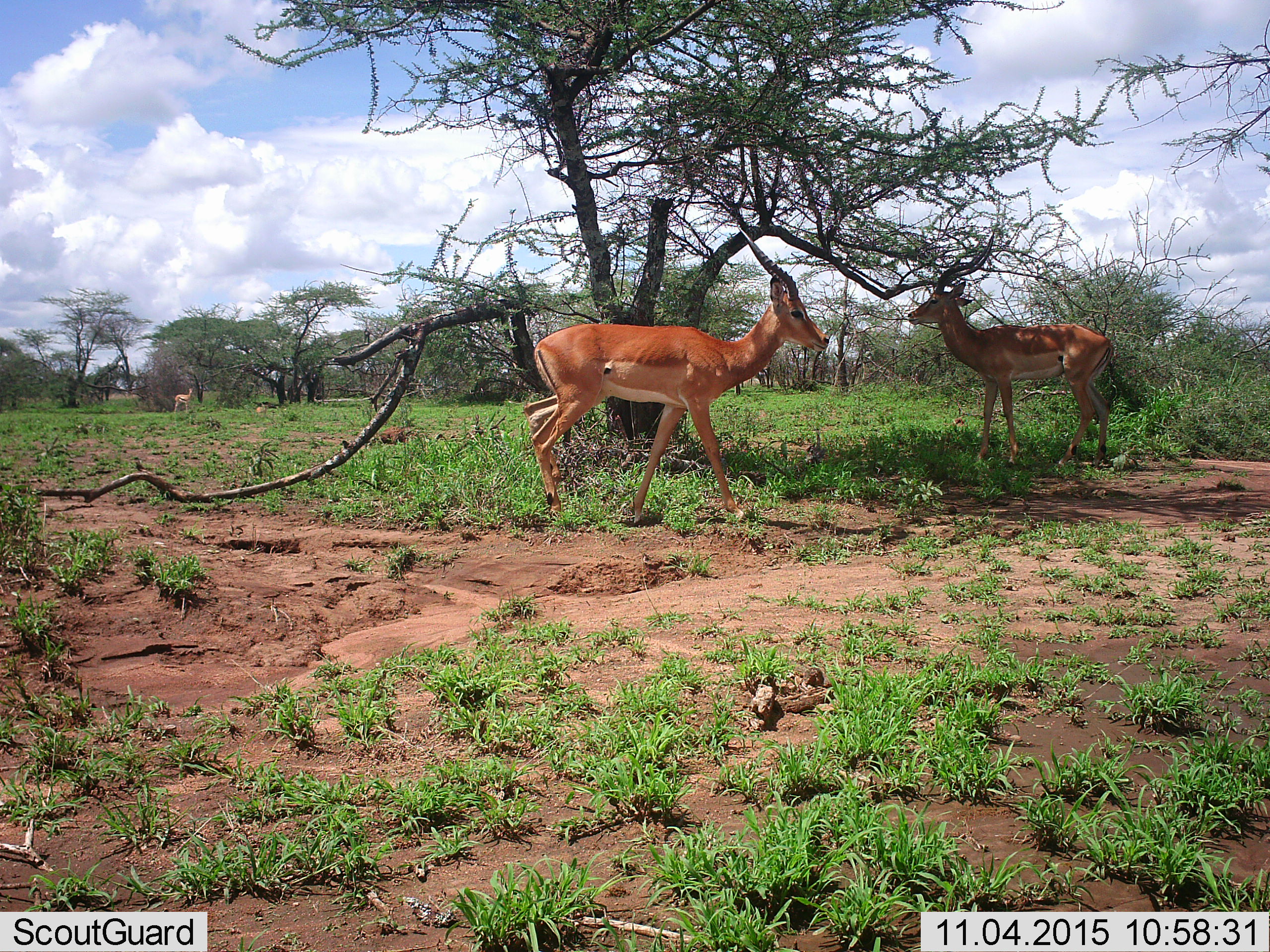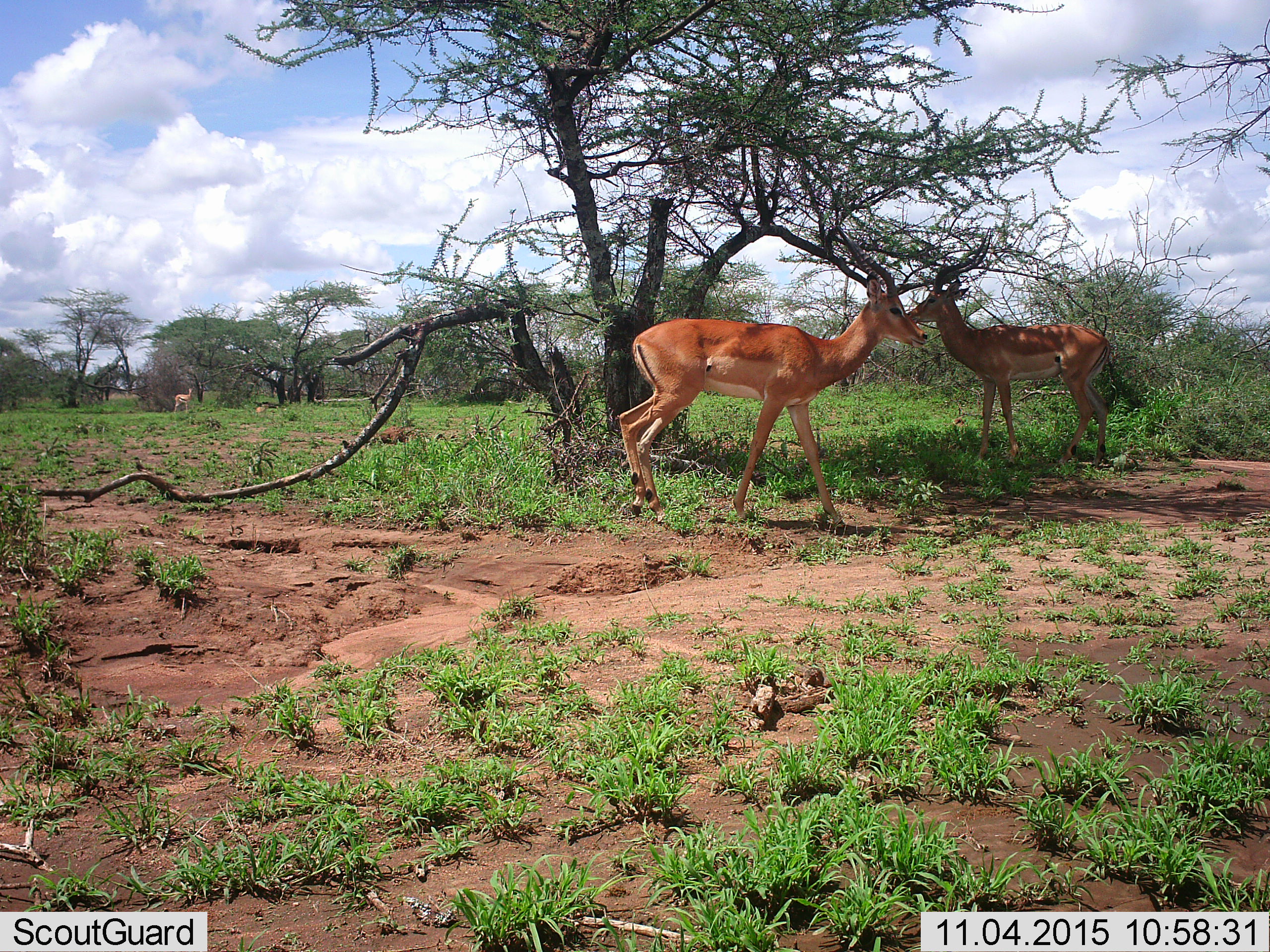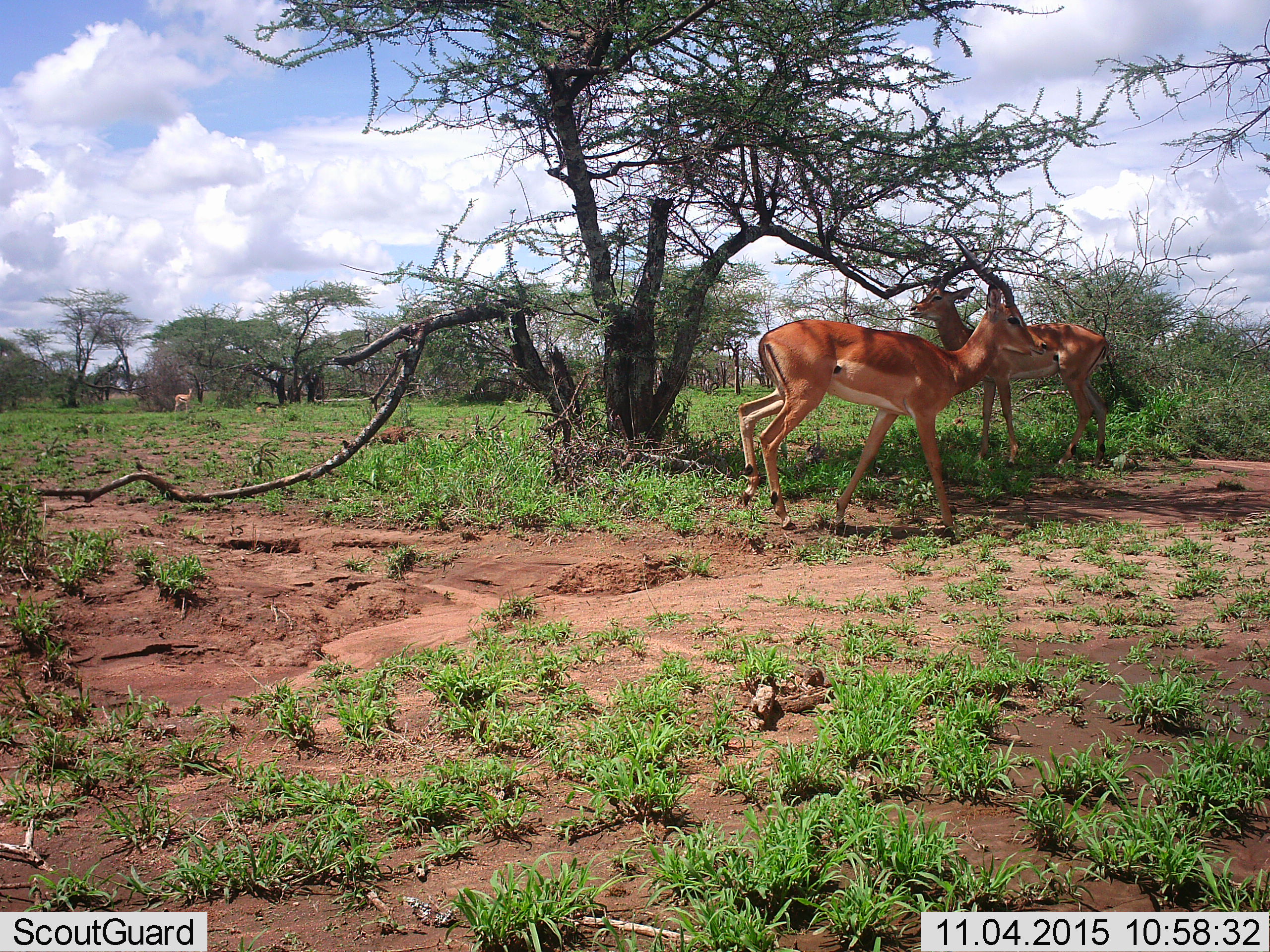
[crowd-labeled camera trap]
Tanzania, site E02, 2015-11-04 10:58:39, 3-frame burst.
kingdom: Animalia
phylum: Chordata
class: Mammalia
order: Artiodactyla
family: Bovidae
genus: Aepyceros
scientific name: Aepyceros melampus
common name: impala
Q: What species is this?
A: Impala (Aepyceros melampus).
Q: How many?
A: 2.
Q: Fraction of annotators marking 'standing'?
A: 91%.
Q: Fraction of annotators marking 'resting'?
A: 0%.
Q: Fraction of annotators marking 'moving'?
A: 91%.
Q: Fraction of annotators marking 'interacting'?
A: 0%.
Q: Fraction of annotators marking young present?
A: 0%.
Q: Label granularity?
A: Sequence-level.